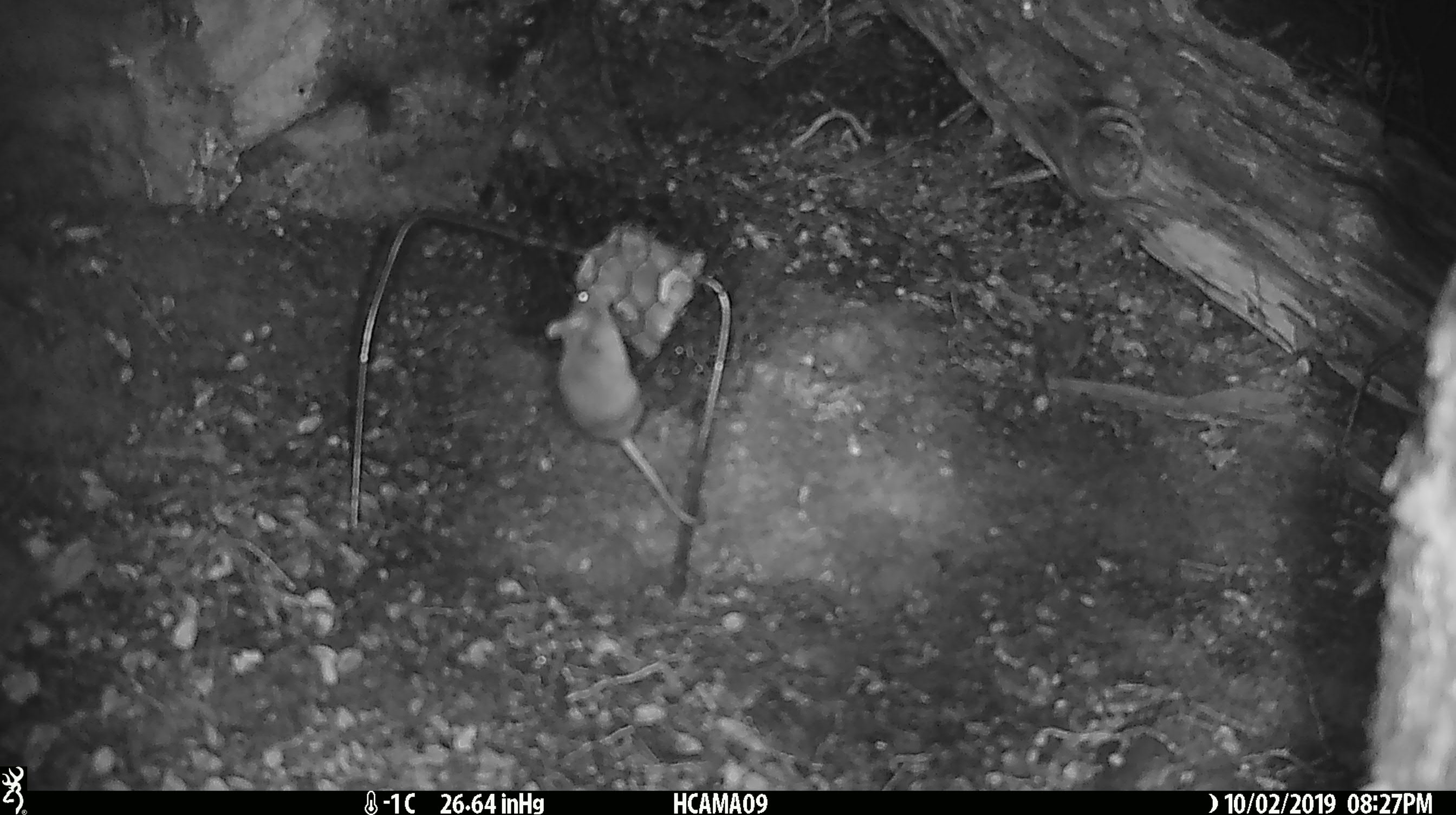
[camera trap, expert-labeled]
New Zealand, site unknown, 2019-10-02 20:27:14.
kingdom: Animalia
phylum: Chordata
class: Mammalia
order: Rodentia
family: Muridae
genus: Mus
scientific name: Mus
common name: mouse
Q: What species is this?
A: Mouse (Mus).